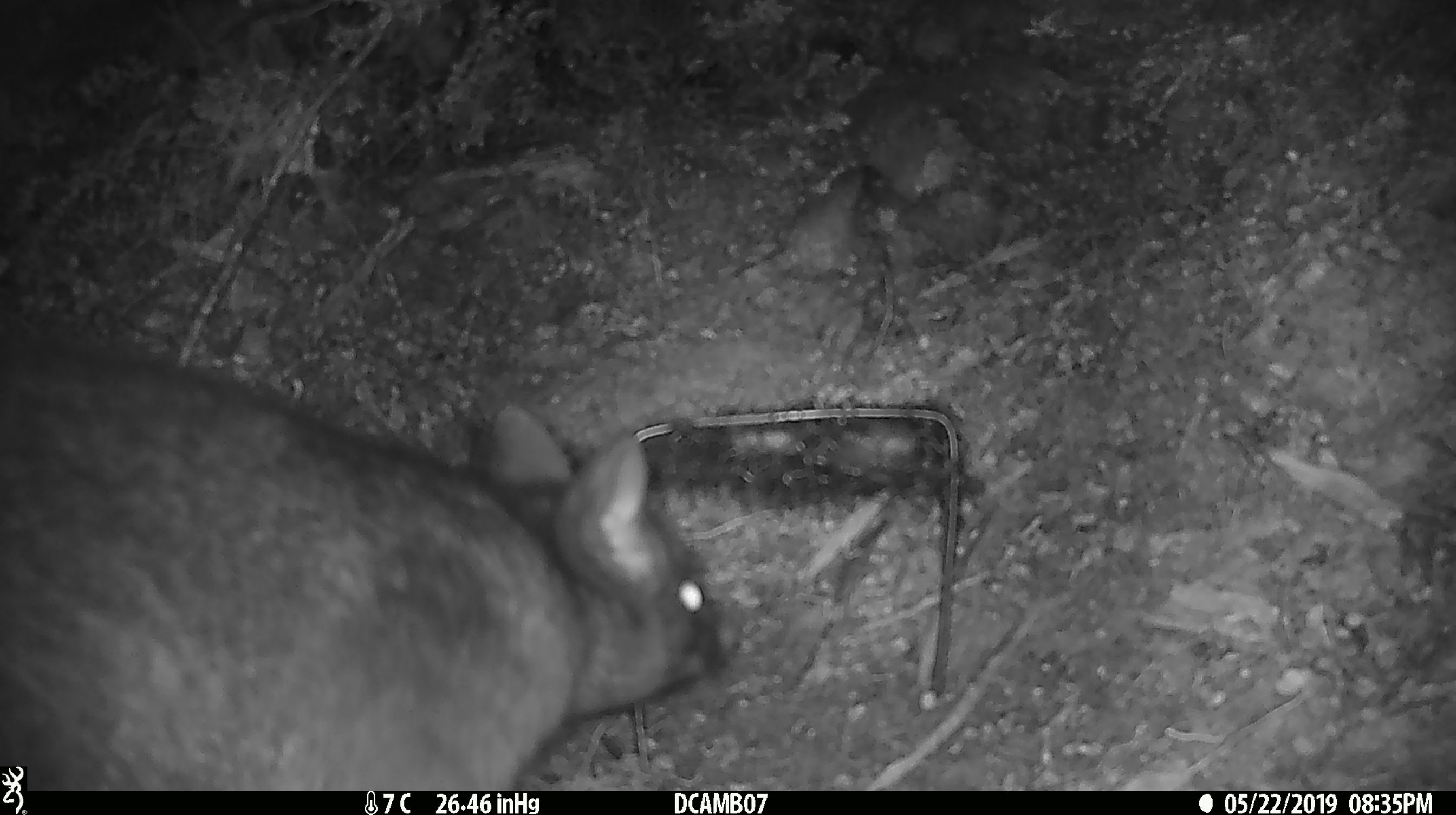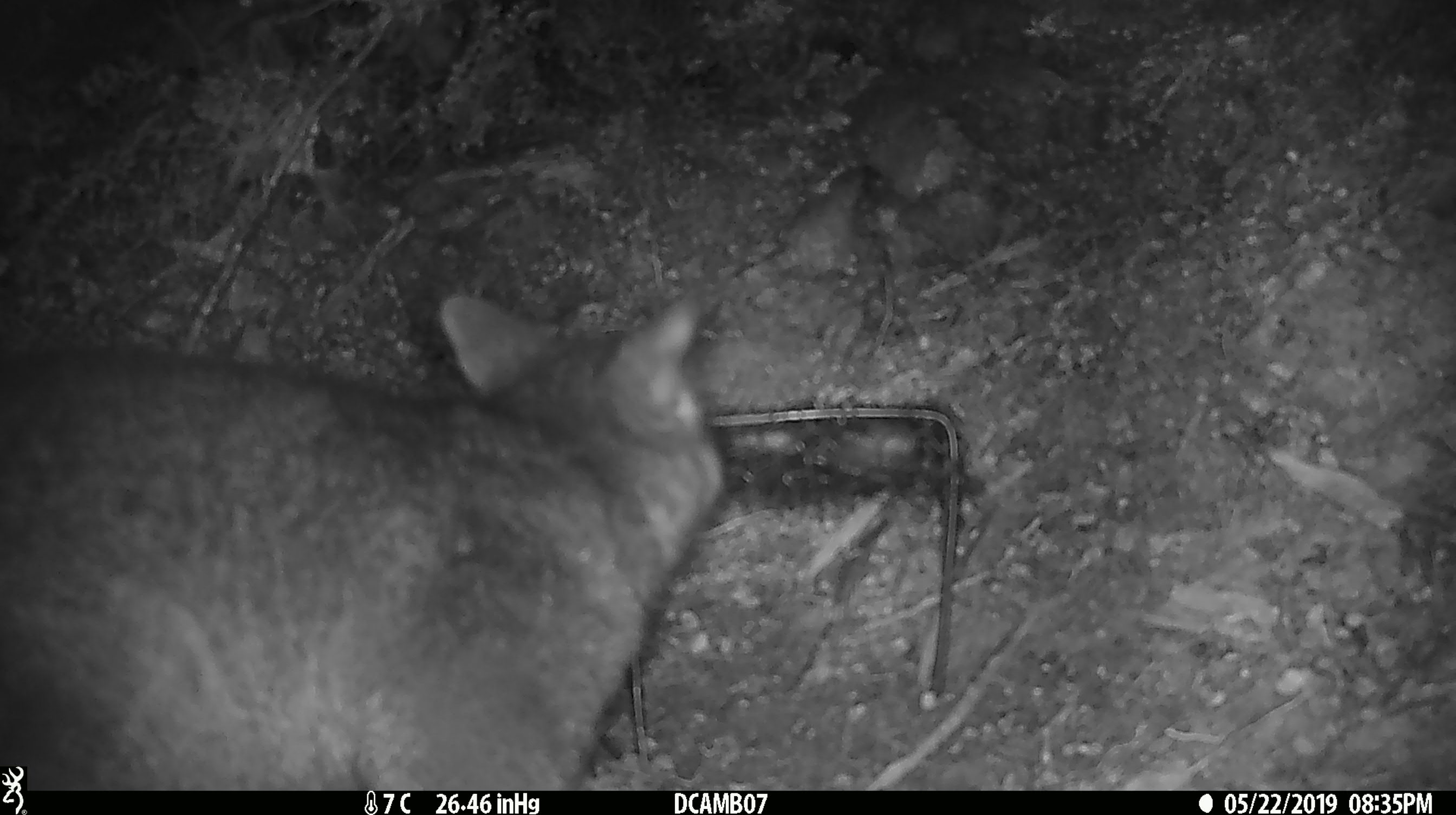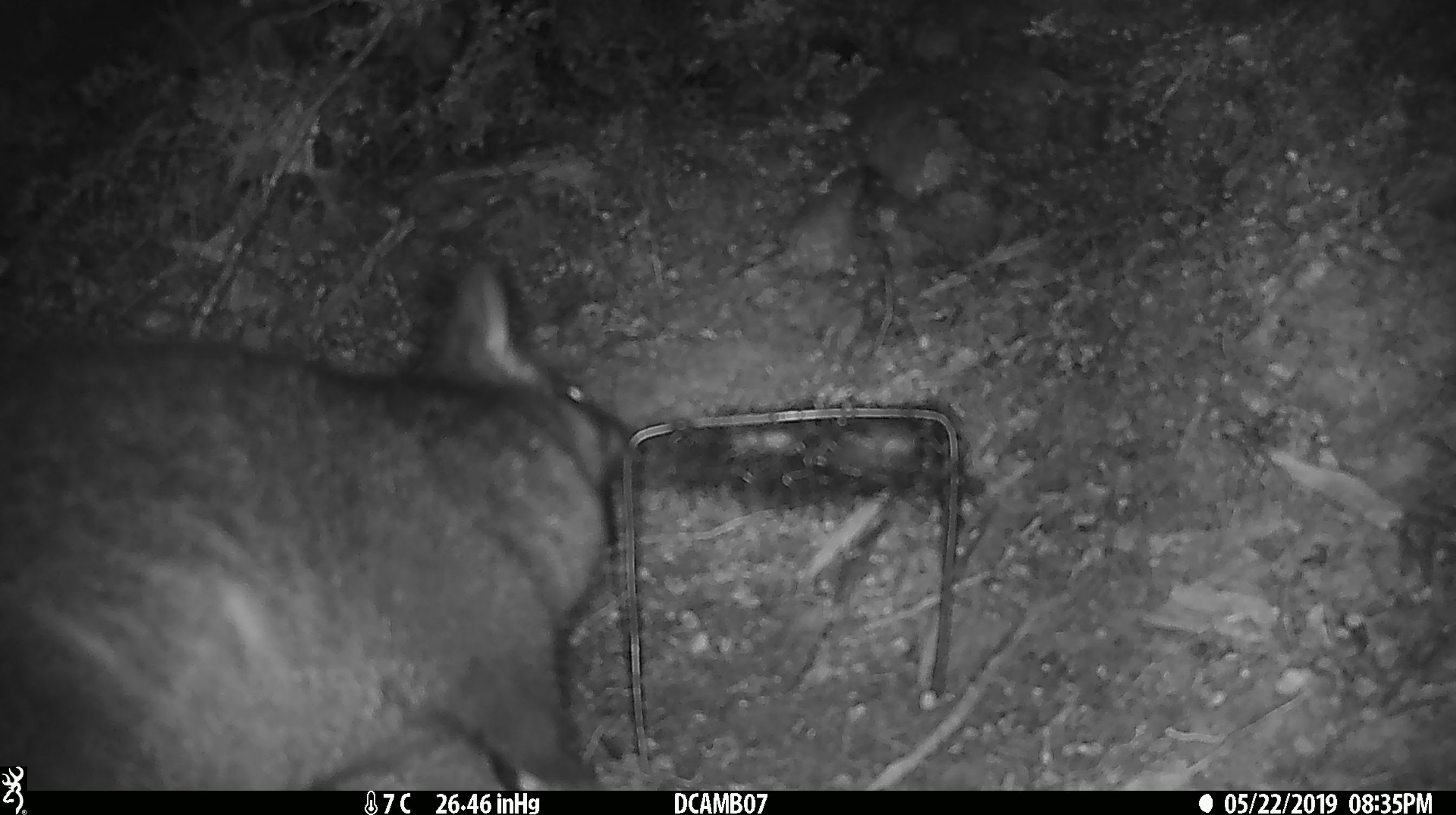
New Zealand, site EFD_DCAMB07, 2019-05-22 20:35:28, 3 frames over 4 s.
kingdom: Animalia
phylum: Chordata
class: Mammalia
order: Diprotodontia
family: Phalangeridae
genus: Trichosurus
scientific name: Trichosurus vulpecula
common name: common brushtail possum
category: possum